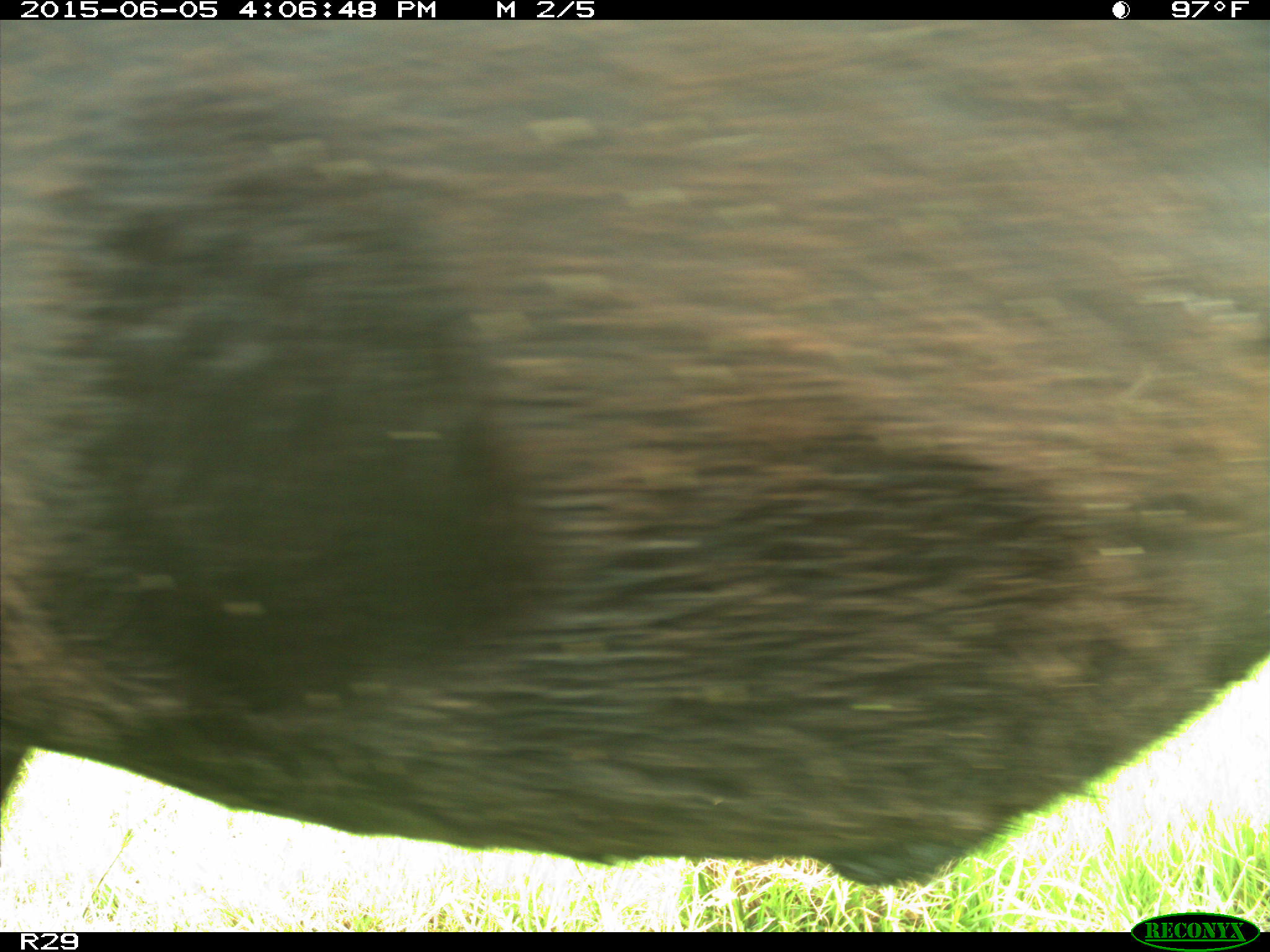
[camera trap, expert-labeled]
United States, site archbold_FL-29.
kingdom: Animalia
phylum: Chordata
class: Mammalia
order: Artiodactyla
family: Bovidae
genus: Bos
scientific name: Bos taurus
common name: domestic cow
Bos taurus (domestic cow).